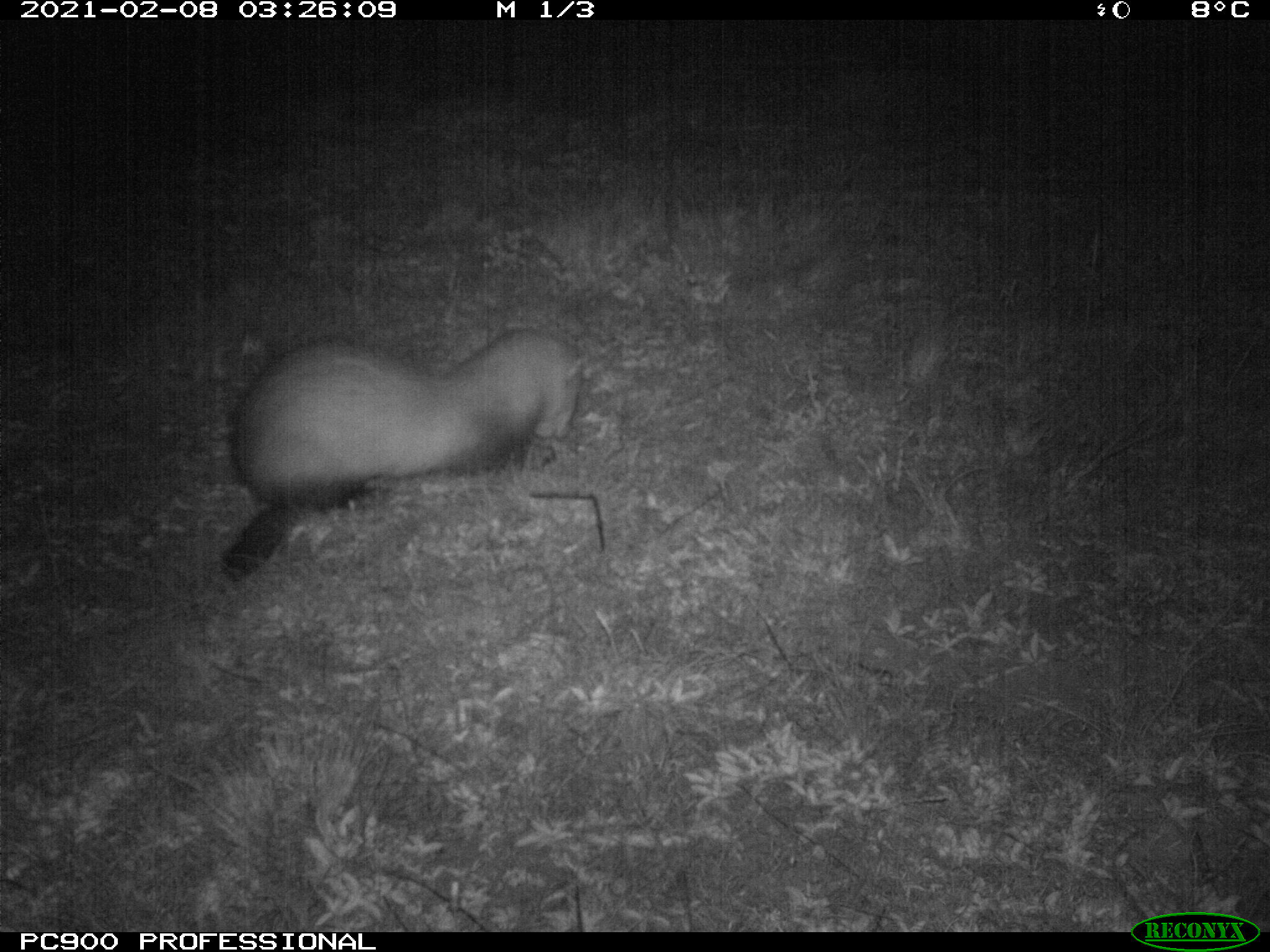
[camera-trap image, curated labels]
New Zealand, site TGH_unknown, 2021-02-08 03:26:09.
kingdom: Animalia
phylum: Chordata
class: Mammalia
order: Carnivora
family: Mustelidae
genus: Mustela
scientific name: Mustela furo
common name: ferret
Ferret (Mustela furo).